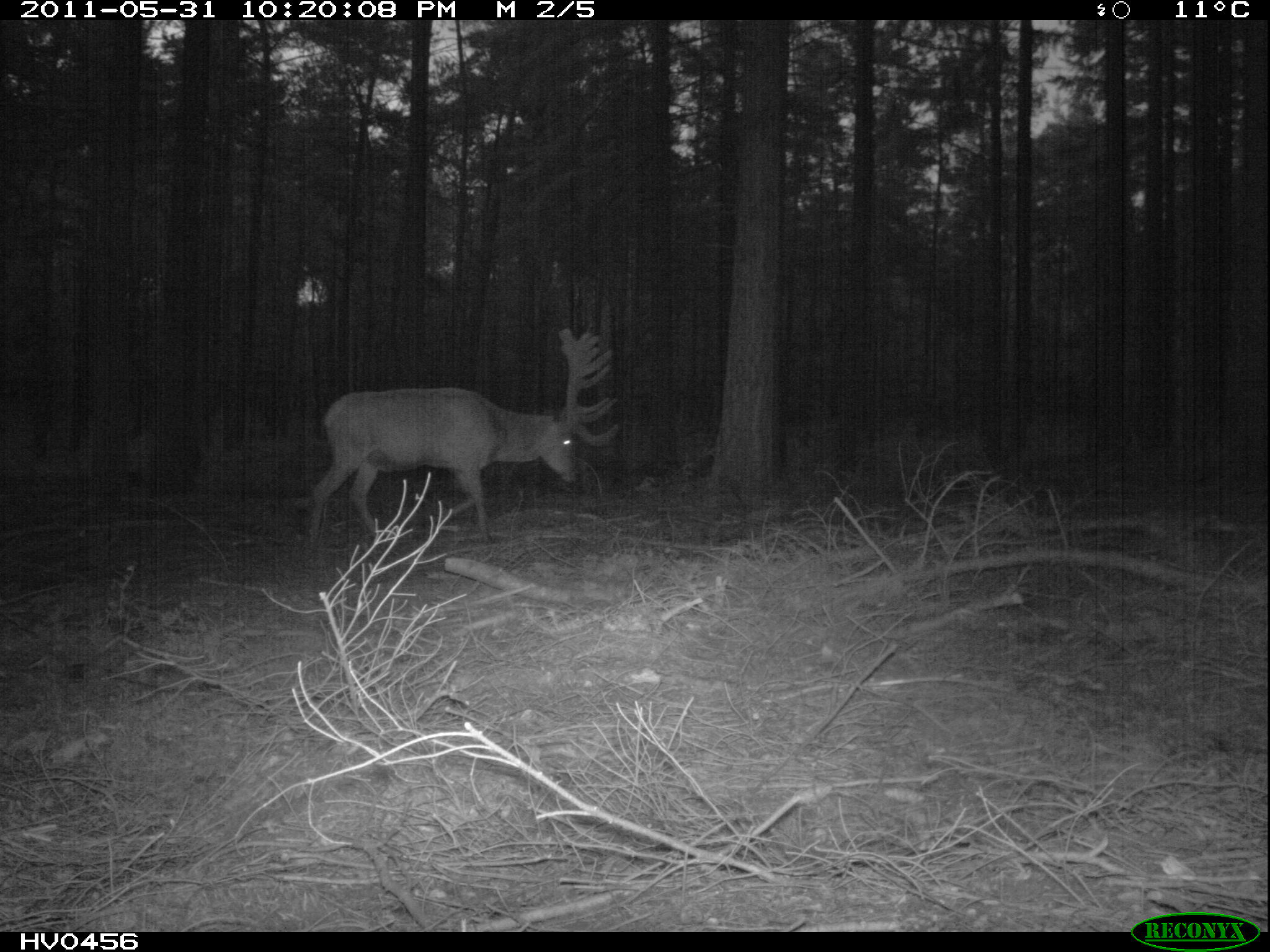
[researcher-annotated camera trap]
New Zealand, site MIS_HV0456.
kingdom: Animalia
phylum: Chordata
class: Mammalia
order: Artiodactyla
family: Cervidae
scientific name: Cervidae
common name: deer